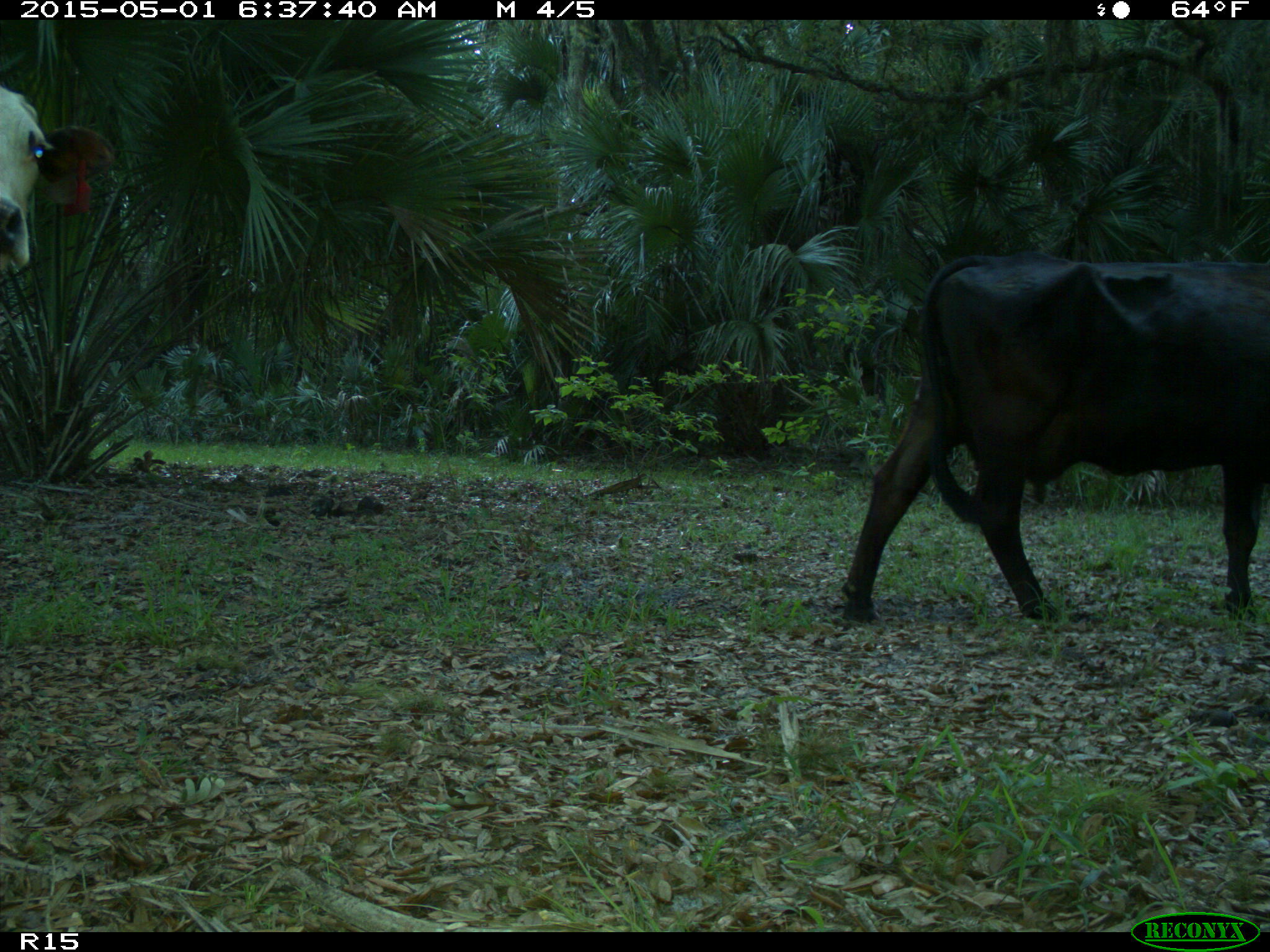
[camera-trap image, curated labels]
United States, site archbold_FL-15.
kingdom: Animalia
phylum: Chordata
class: Mammalia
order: Artiodactyla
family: Bovidae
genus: Bos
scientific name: Bos taurus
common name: domestic cow